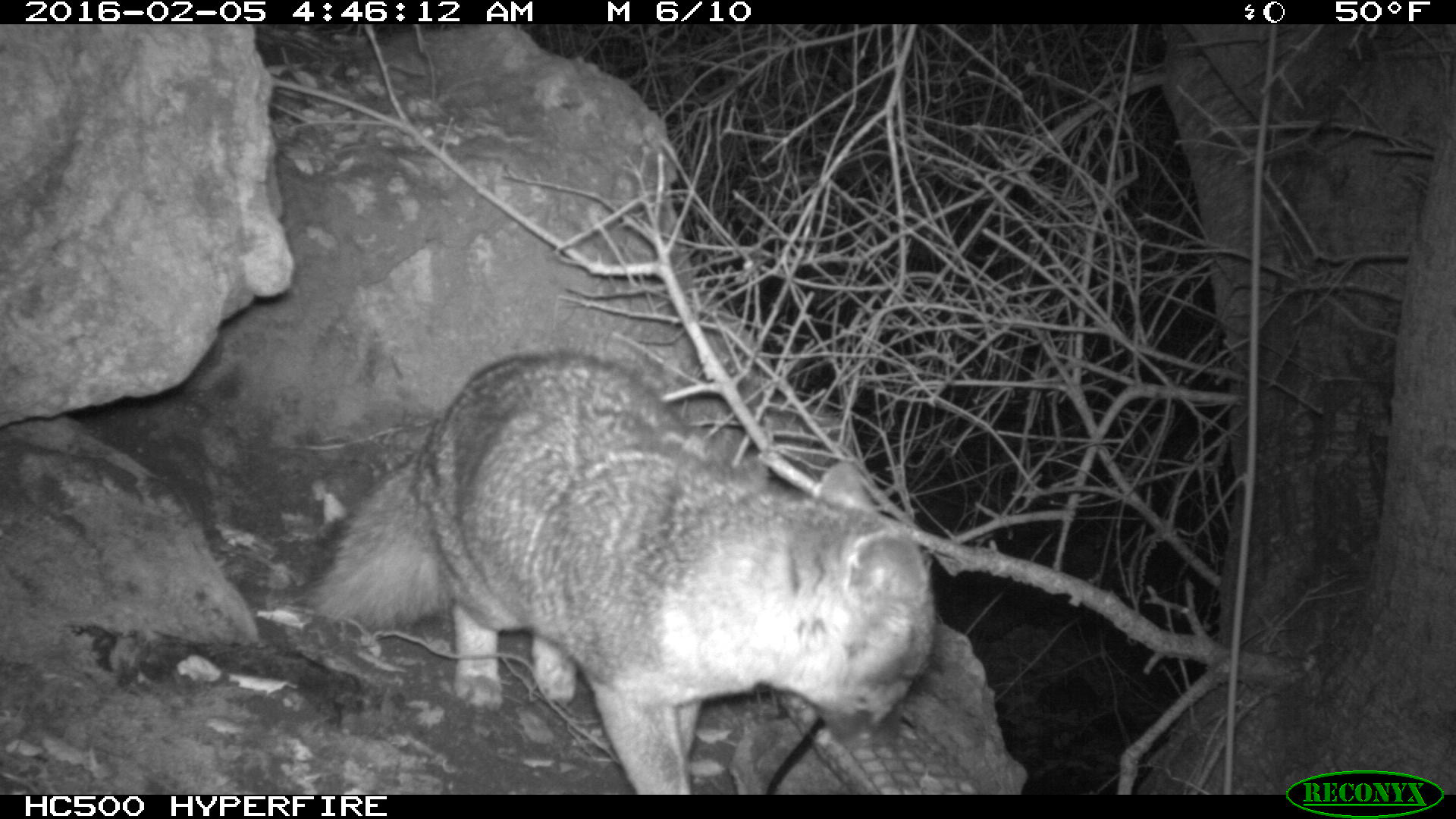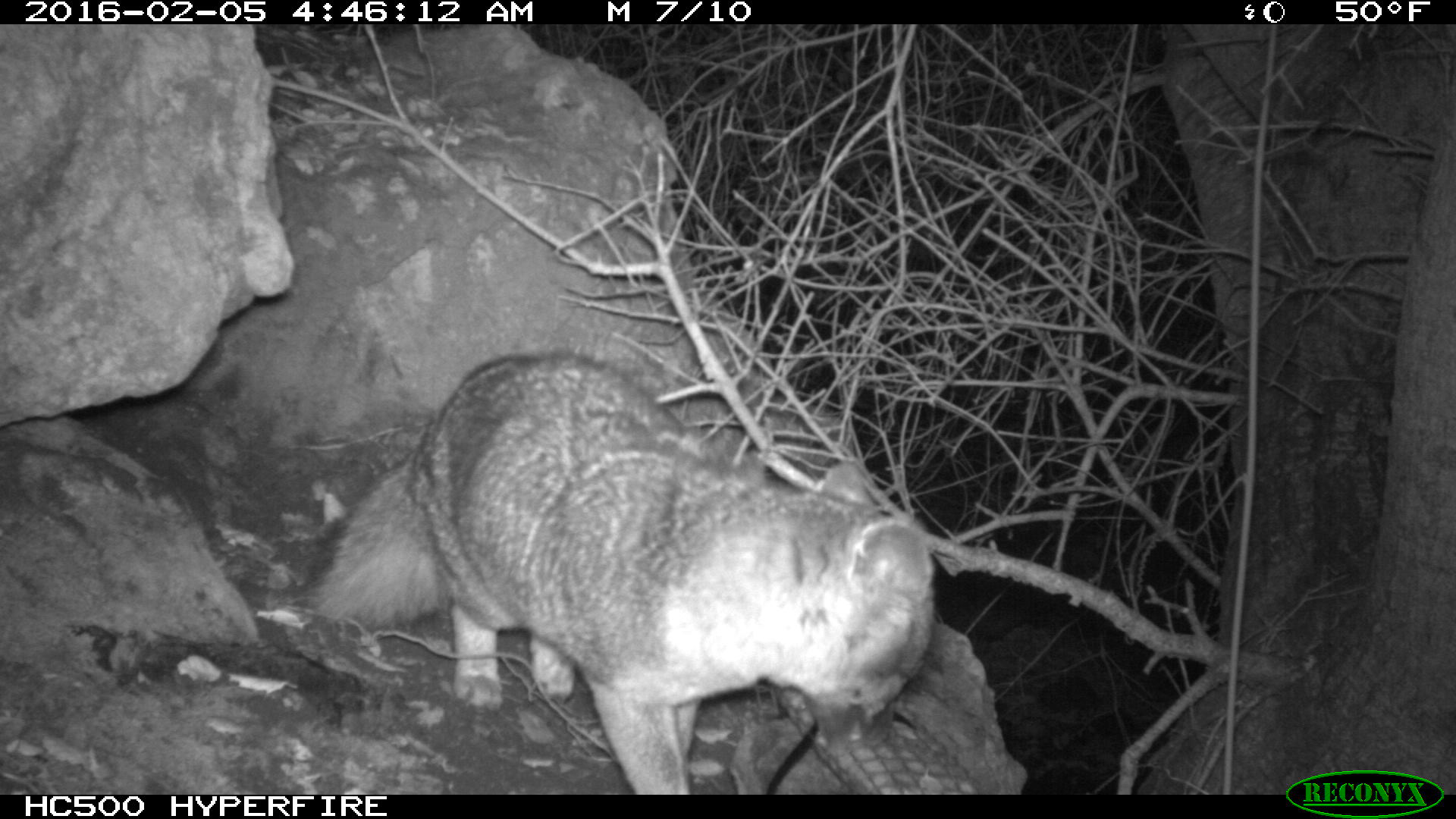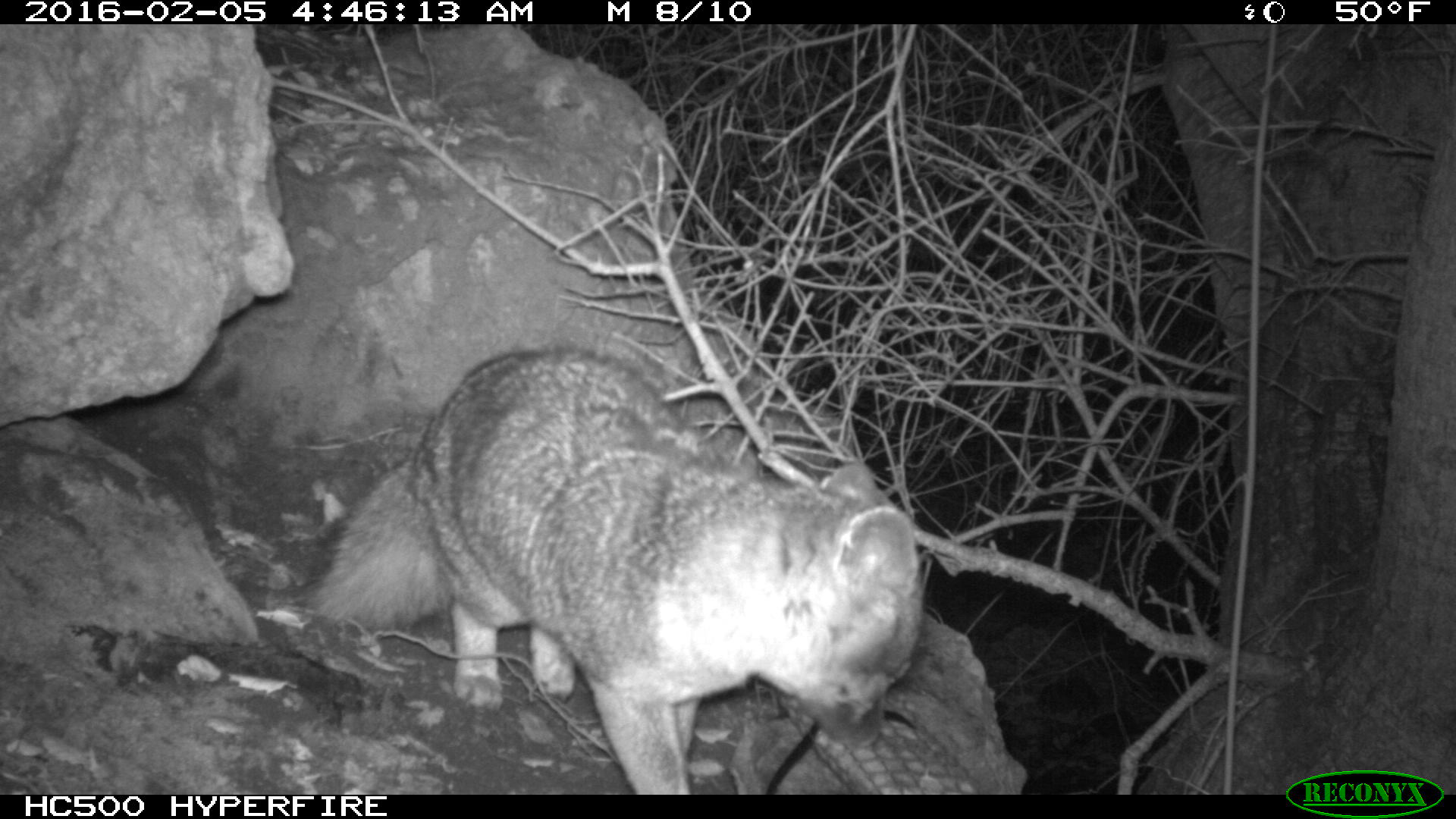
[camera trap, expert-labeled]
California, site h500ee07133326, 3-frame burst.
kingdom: Animalia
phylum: Chordata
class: Mammalia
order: Carnivora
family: Canidae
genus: Urocyon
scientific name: Urocyon littoralis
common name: island fox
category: fox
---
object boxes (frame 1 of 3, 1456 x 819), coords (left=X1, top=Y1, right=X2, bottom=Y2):
fox: (left=300, top=351, right=934, bottom=793)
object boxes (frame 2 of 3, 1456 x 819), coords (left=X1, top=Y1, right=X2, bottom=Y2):
fox: (left=303, top=352, right=939, bottom=793)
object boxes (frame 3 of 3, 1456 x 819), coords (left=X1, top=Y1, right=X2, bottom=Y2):
fox: (left=299, top=345, right=923, bottom=793)